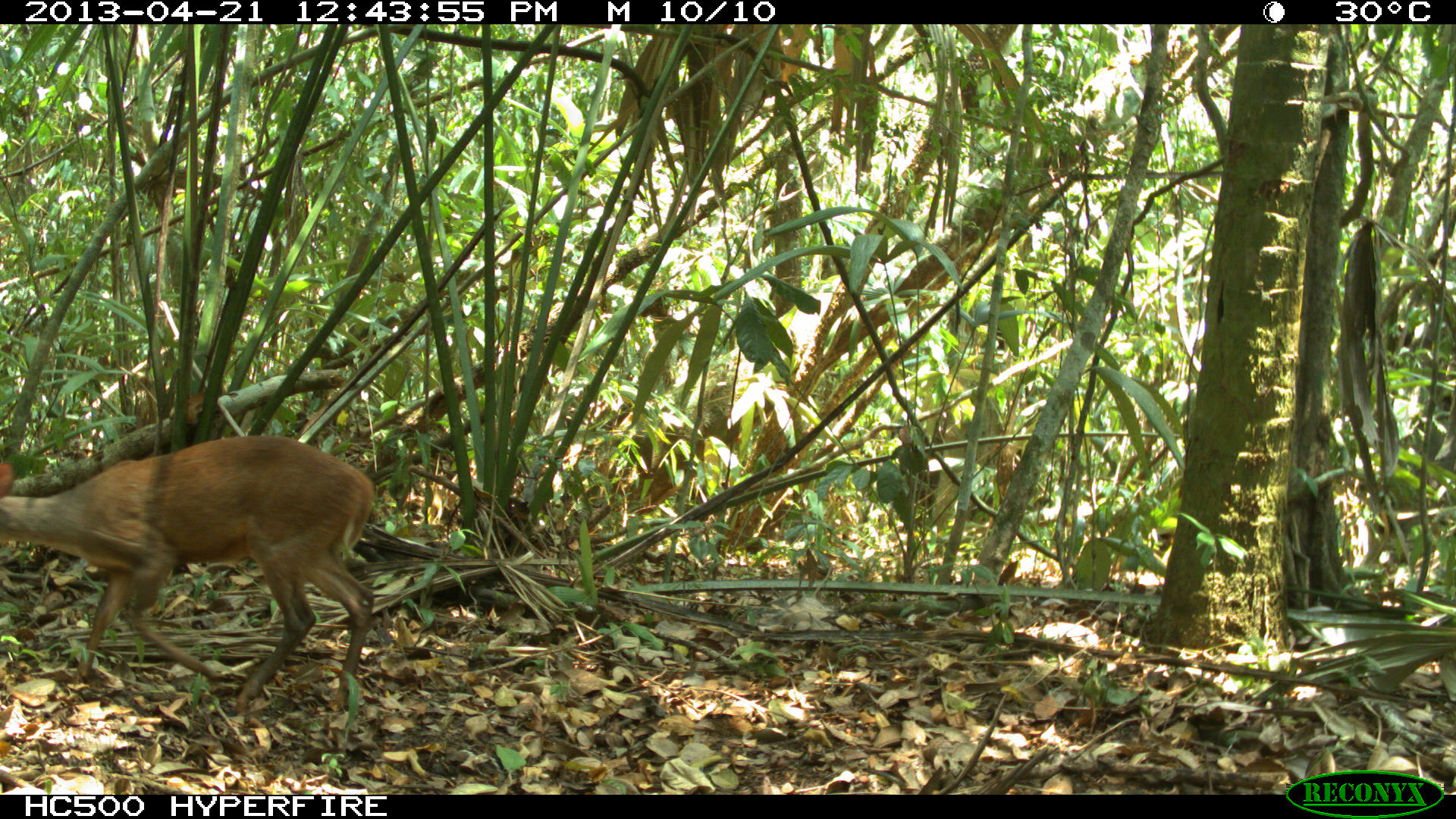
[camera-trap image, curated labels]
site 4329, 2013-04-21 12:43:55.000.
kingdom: Animalia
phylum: Chordata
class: Mammalia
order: Artiodactyla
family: Cervidae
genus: Mazama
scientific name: Mazama temama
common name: central american red brocket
Mazama temama (central american red brocket), count 1, sex female.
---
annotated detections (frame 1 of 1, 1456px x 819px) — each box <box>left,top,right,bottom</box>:
mazama temama: <box>0,433,376,713</box>